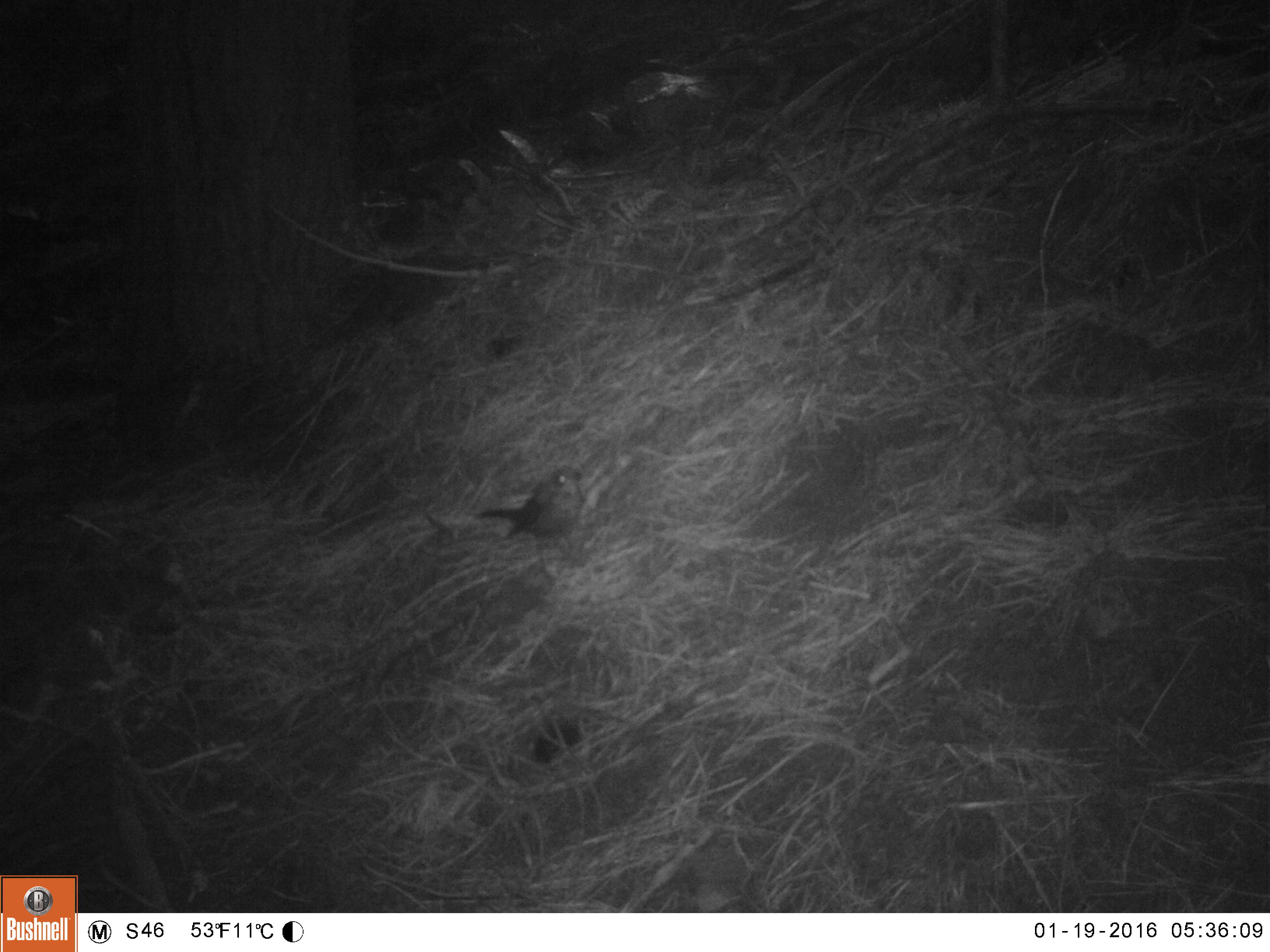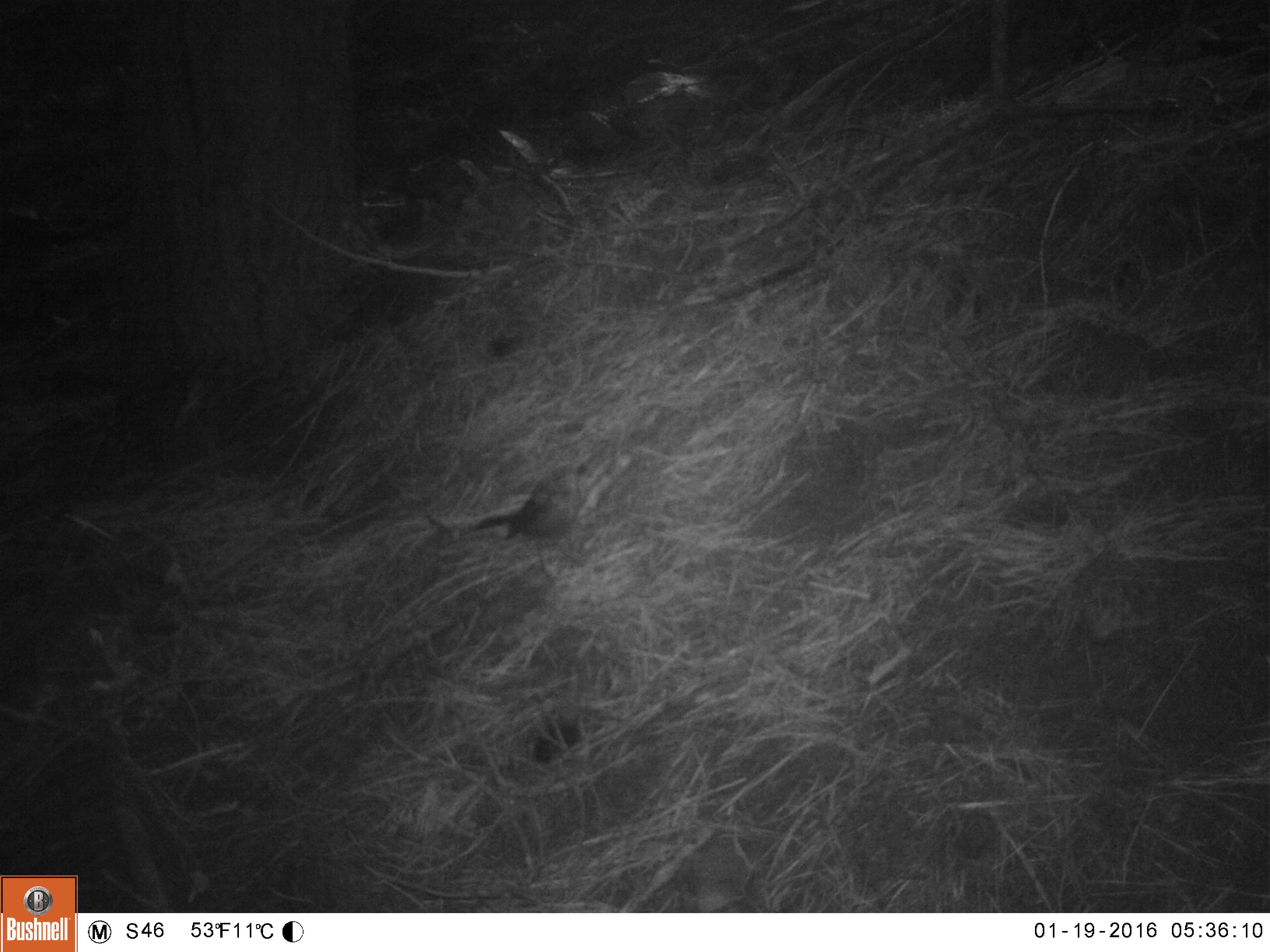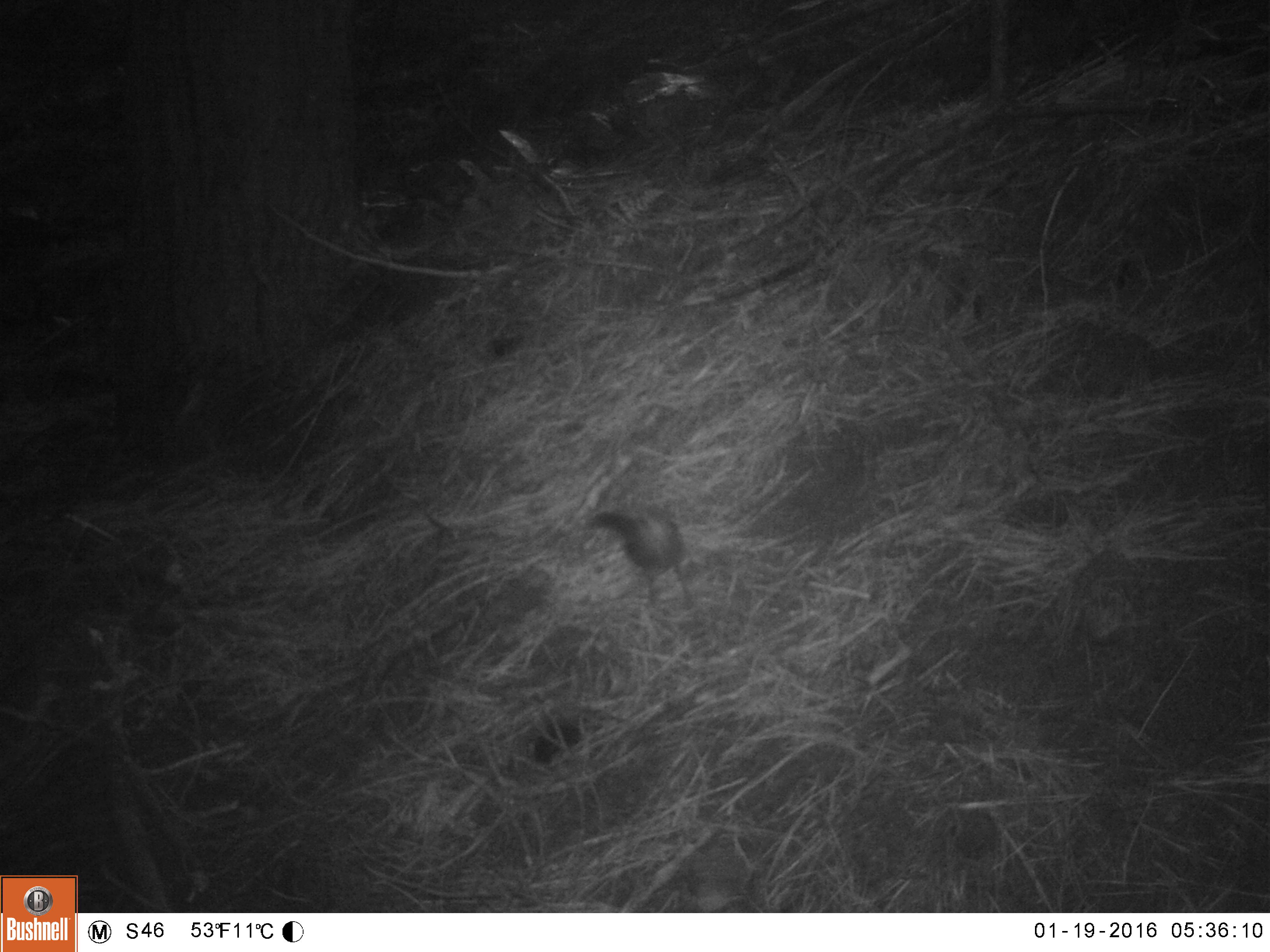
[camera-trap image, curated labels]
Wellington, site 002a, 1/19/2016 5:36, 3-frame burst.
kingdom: Animalia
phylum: Chordata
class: Aves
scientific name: Aves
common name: bird